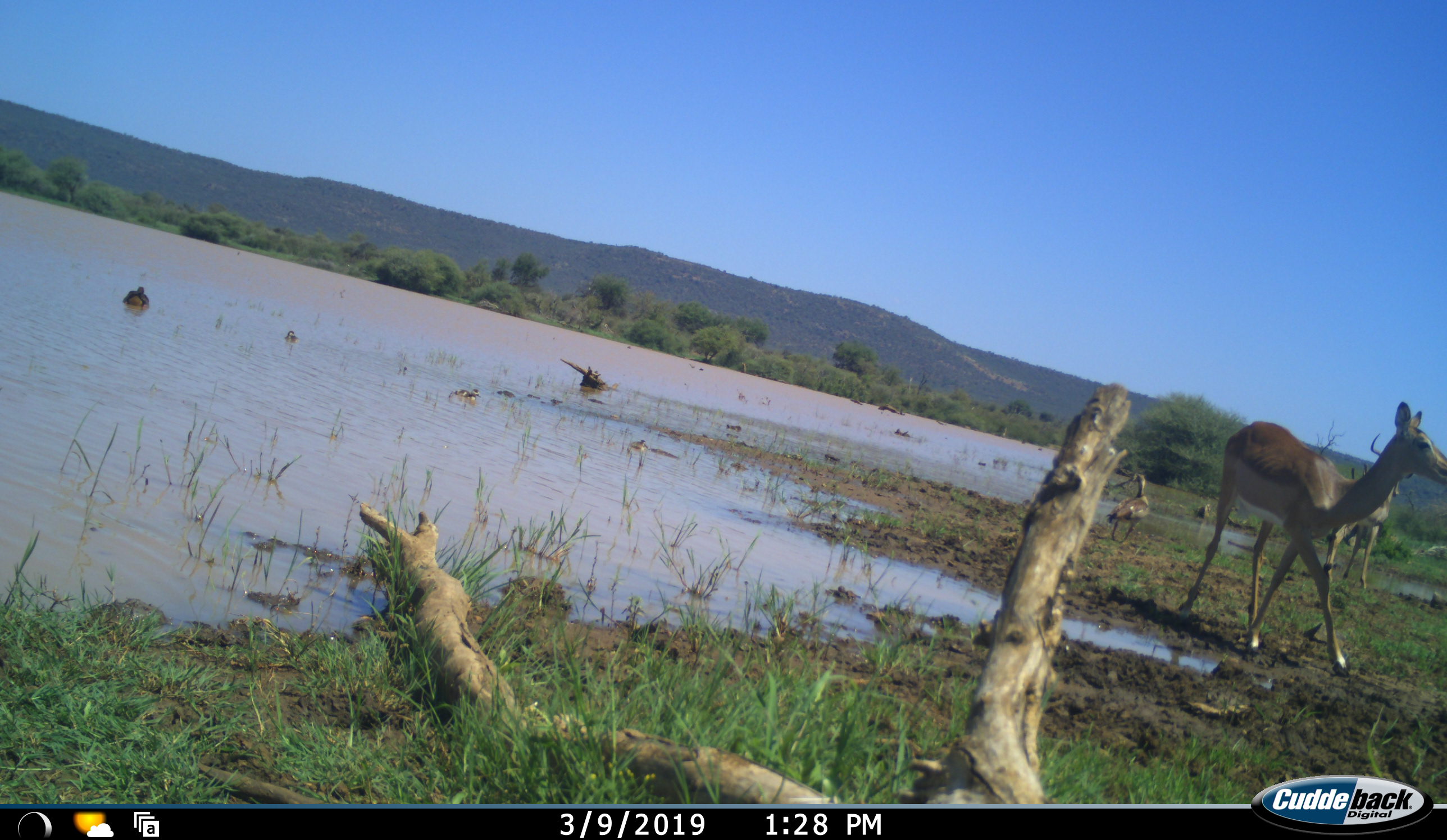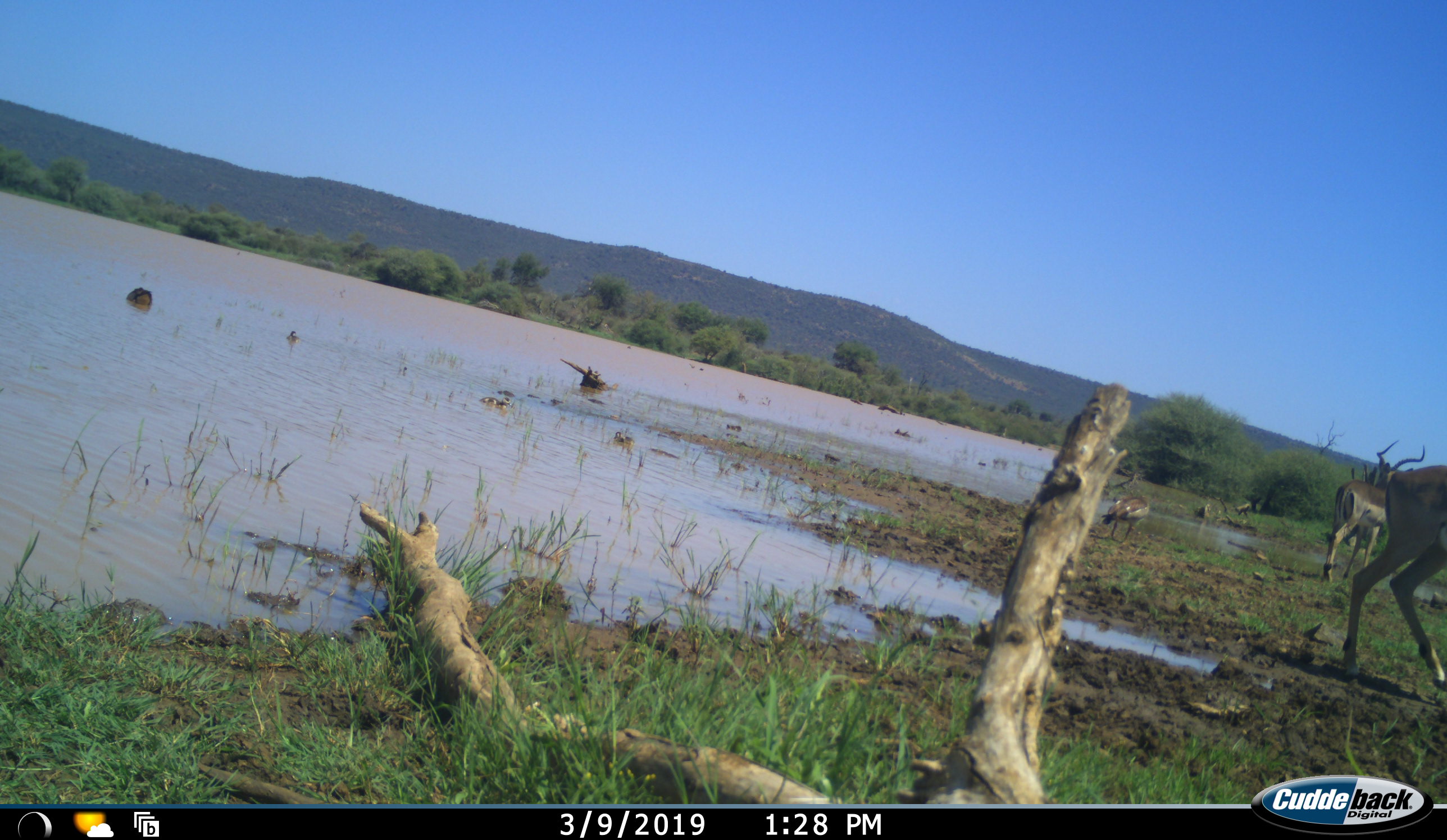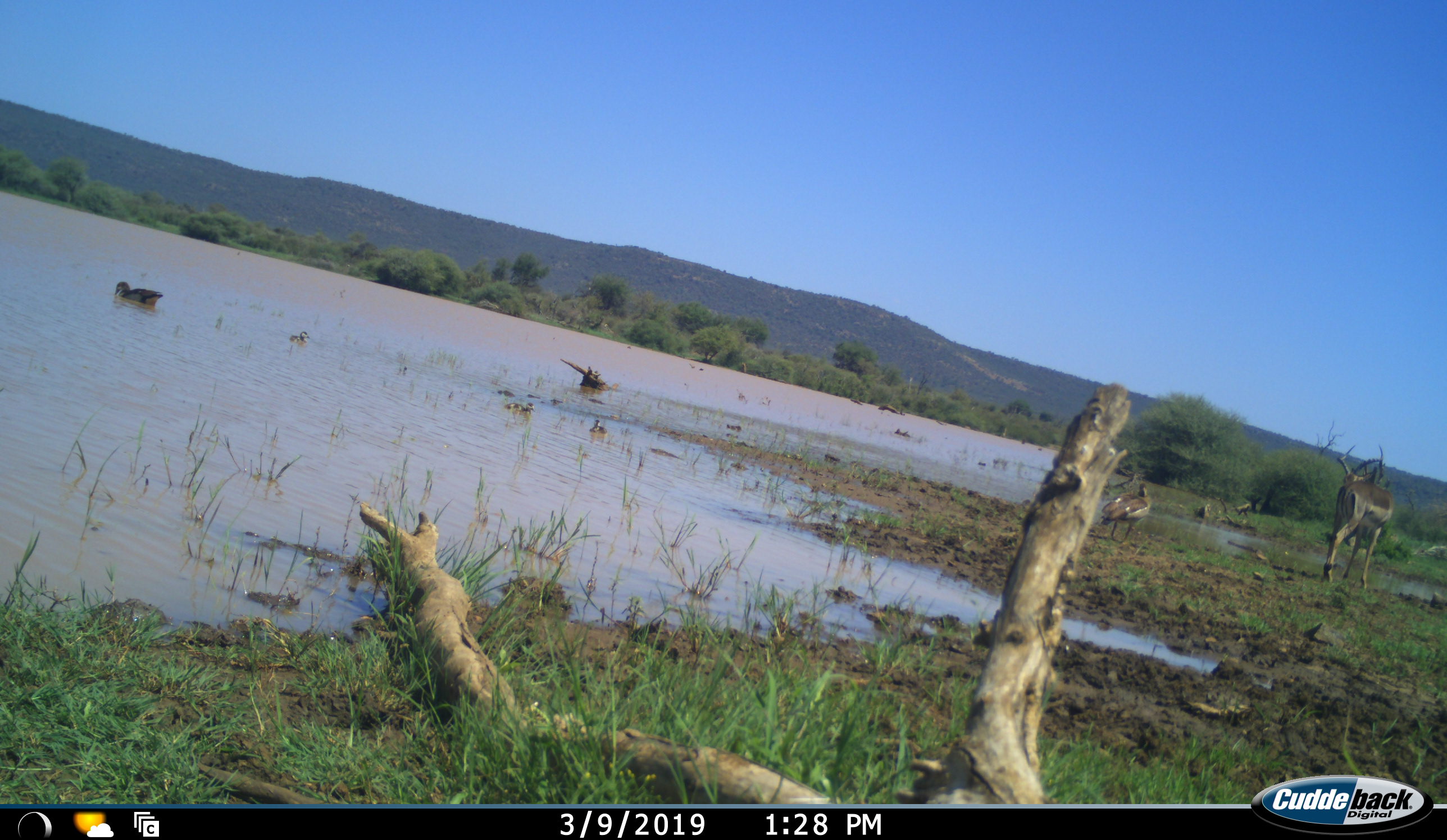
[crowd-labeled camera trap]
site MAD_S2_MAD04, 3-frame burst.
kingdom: Animalia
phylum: Chordata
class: Aves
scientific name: Aves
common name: bird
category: birdother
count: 1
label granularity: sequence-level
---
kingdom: Animalia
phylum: Chordata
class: Mammalia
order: Artiodactyla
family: Bovidae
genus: Aepyceros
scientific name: Aepyceros melampus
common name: impala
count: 2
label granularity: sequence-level